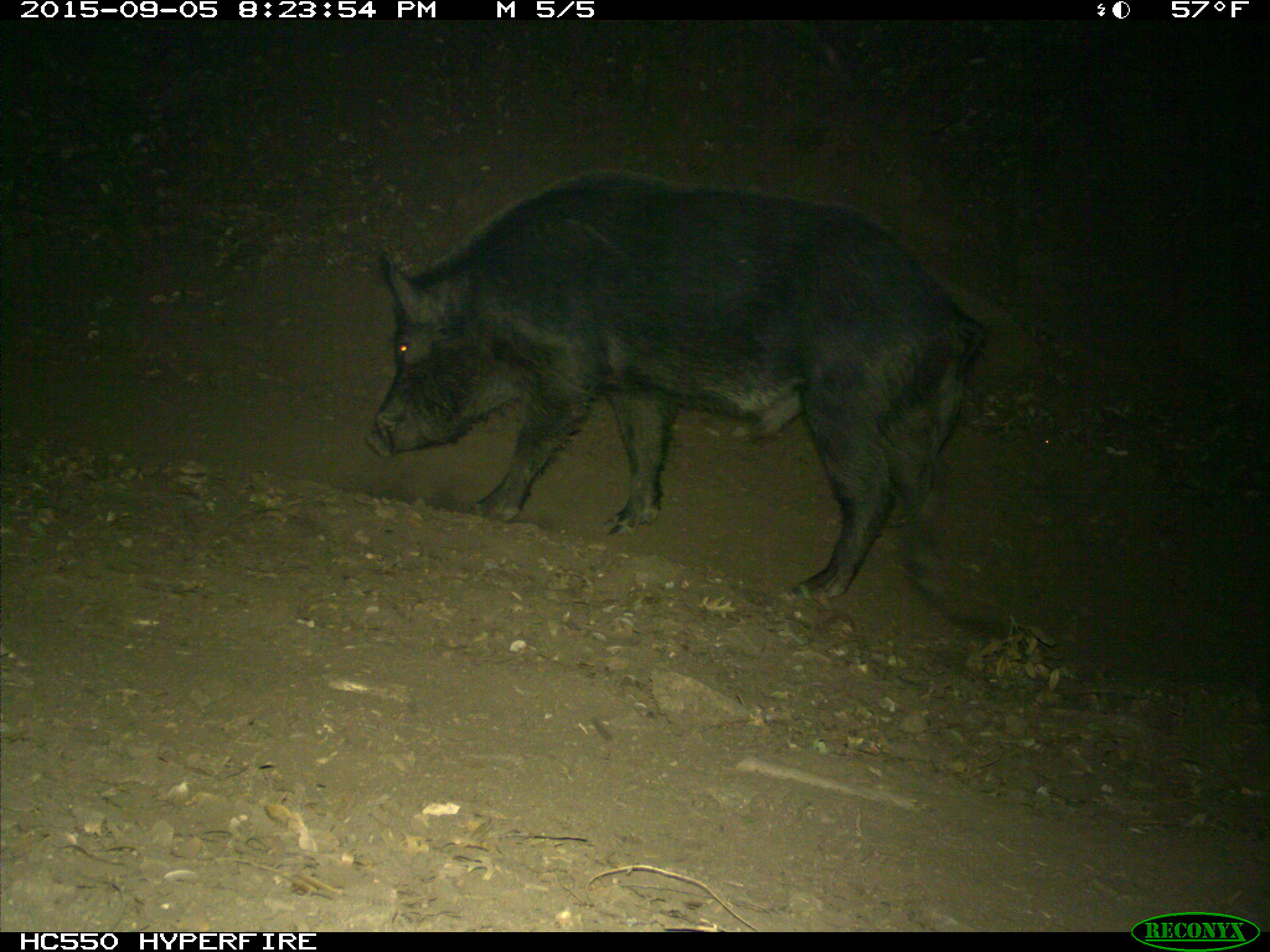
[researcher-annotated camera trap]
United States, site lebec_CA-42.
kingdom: Animalia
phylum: Chordata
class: Mammalia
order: Artiodactyla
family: Suidae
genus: Sus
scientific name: Sus scrofa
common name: wild boar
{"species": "Sus scrofa (wild boar)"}